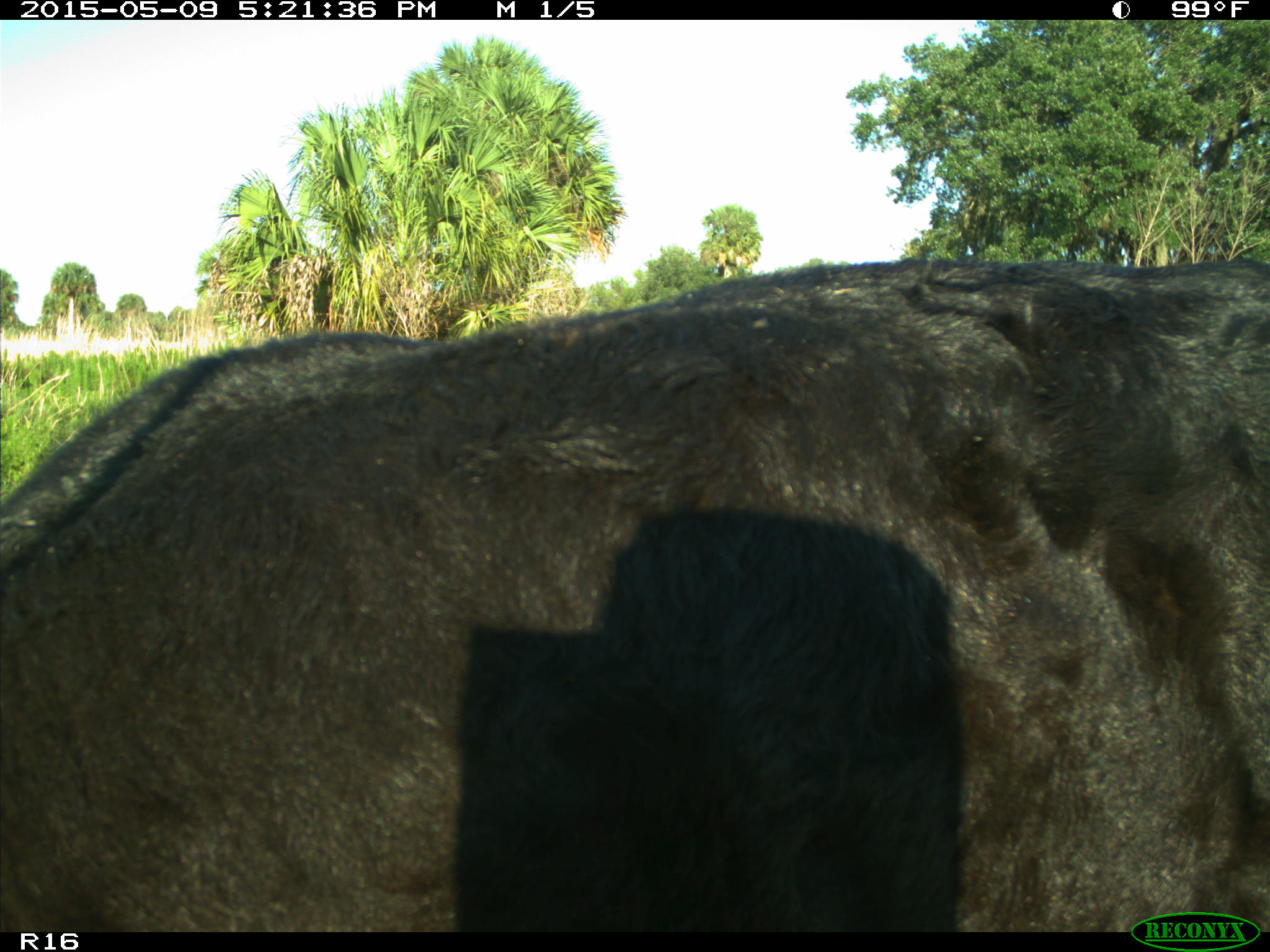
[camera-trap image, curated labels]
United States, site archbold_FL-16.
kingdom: Animalia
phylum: Chordata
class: Mammalia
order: Artiodactyla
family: Suidae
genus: Sus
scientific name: Sus scrofa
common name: wild boar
Sus scrofa (wild boar).